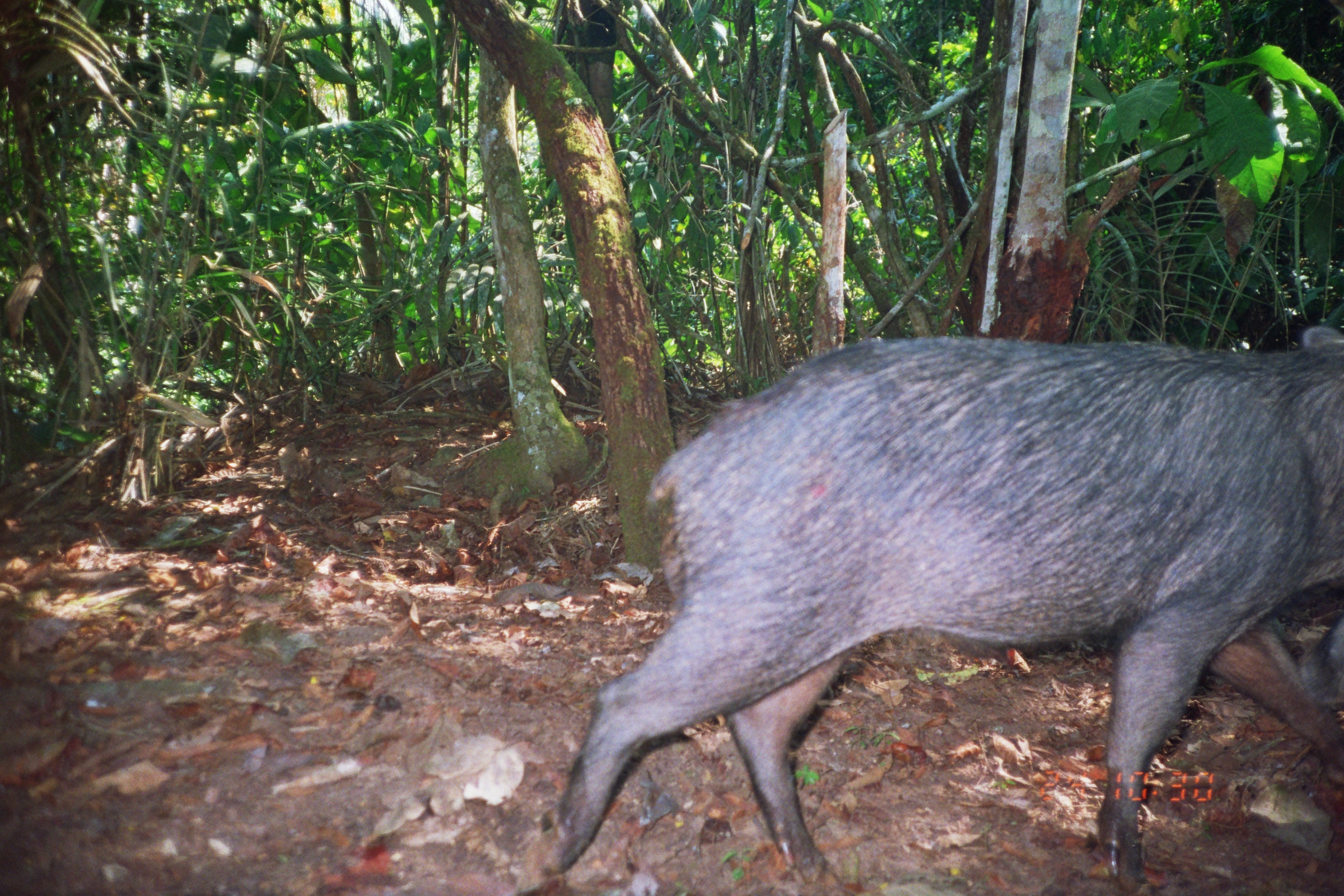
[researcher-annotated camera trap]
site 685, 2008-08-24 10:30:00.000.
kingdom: Animalia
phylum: Chordata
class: Mammalia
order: Artiodactyla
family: Tayassuidae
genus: Tayassu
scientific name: Tayassu pecari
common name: white-lipped peccary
Tayassu pecari (white-lipped peccary).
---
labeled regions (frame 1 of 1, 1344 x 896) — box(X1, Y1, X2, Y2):
tayassu pecari: box(532, 323, 1344, 894); box(1297, 588, 1343, 719)